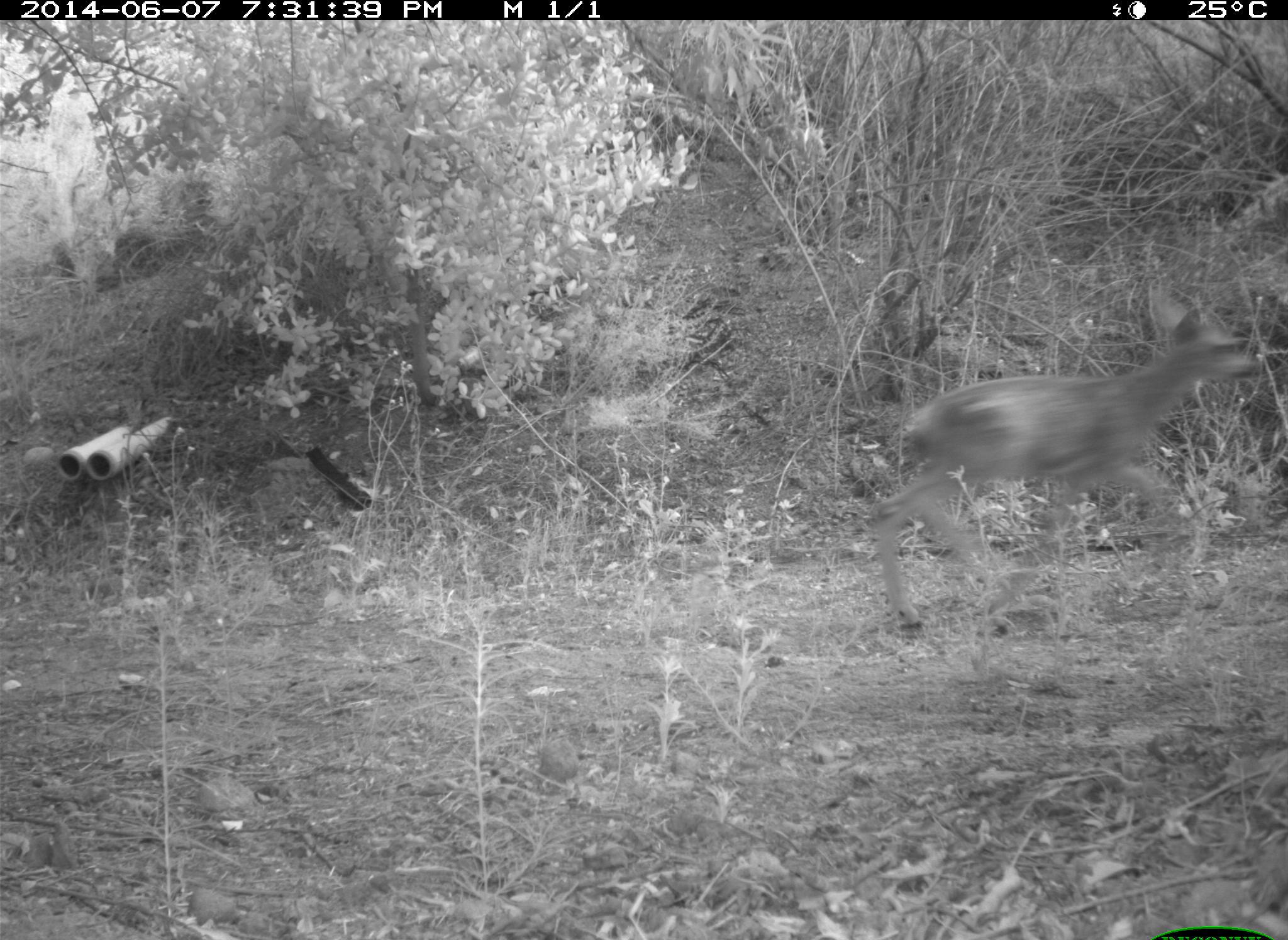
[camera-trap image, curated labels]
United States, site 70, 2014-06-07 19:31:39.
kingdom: Animalia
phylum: Chordata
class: Mammalia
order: Artiodactyla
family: Cervidae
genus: Odocoileus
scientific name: Odocoileus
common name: deer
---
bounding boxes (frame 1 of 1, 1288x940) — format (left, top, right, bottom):
deer: (870, 286, 1263, 640)